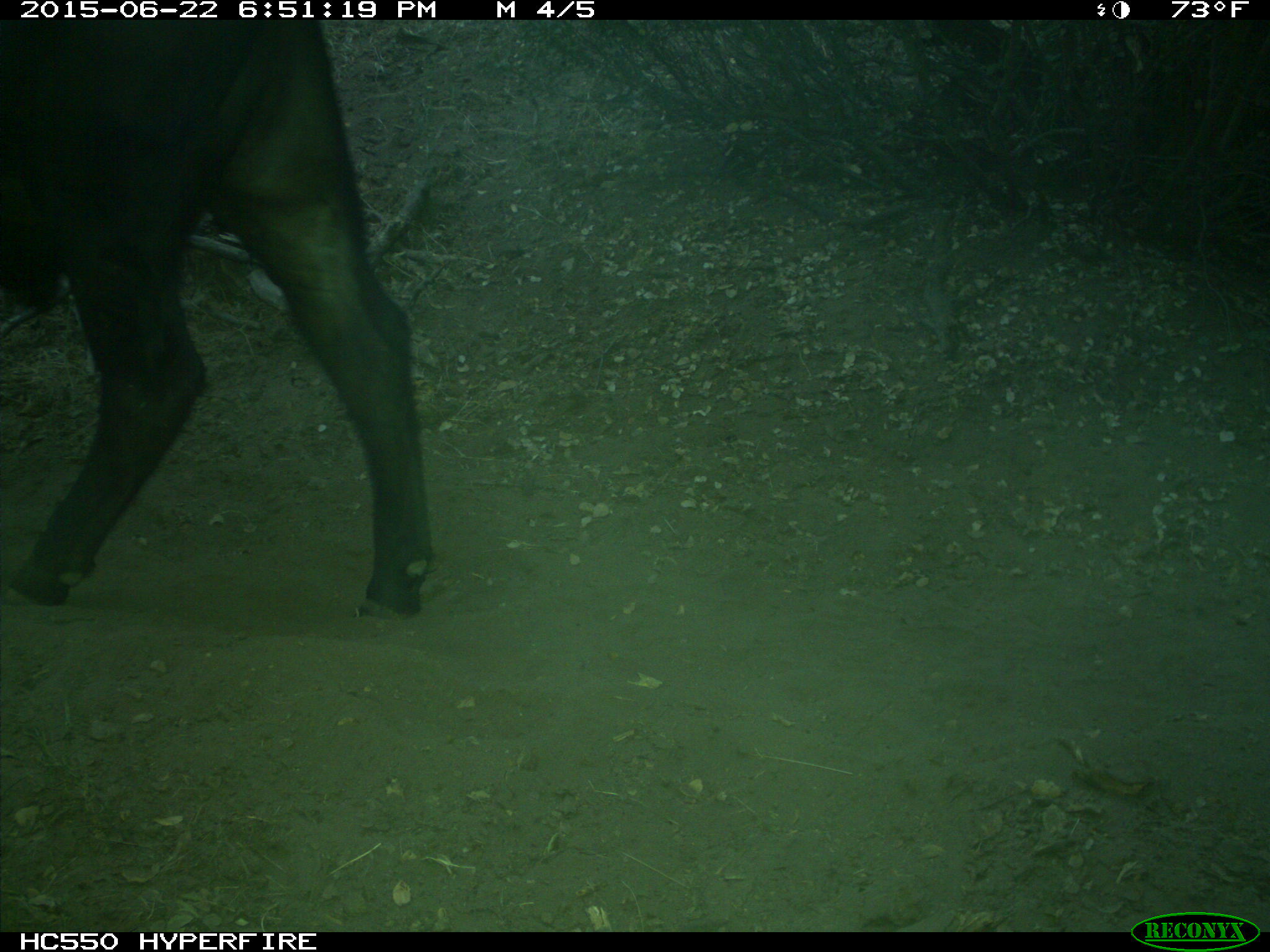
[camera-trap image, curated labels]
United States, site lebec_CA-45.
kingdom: Animalia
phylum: Chordata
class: Mammalia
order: Artiodactyla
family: Bovidae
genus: Bos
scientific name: Bos taurus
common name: domestic cow